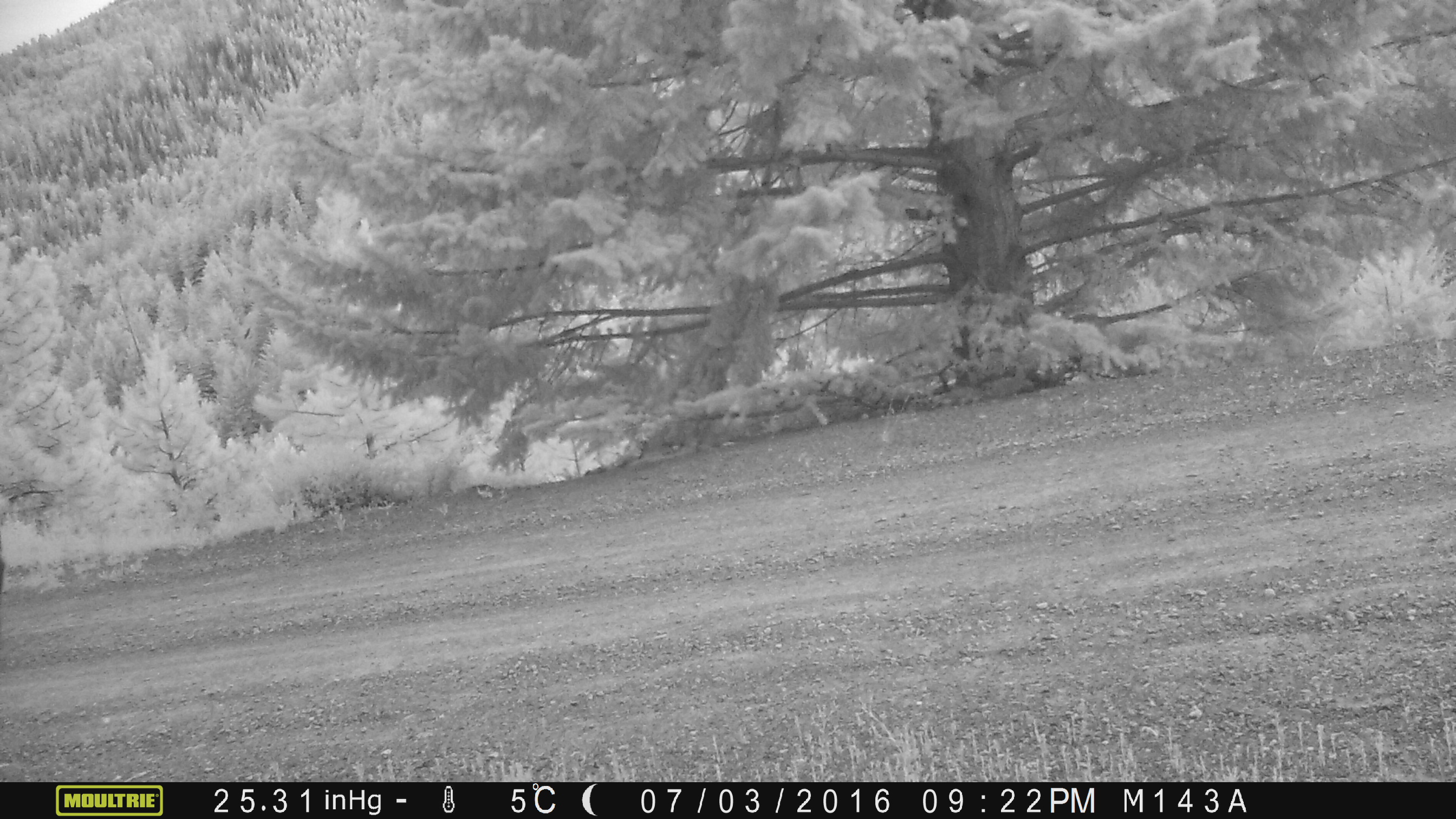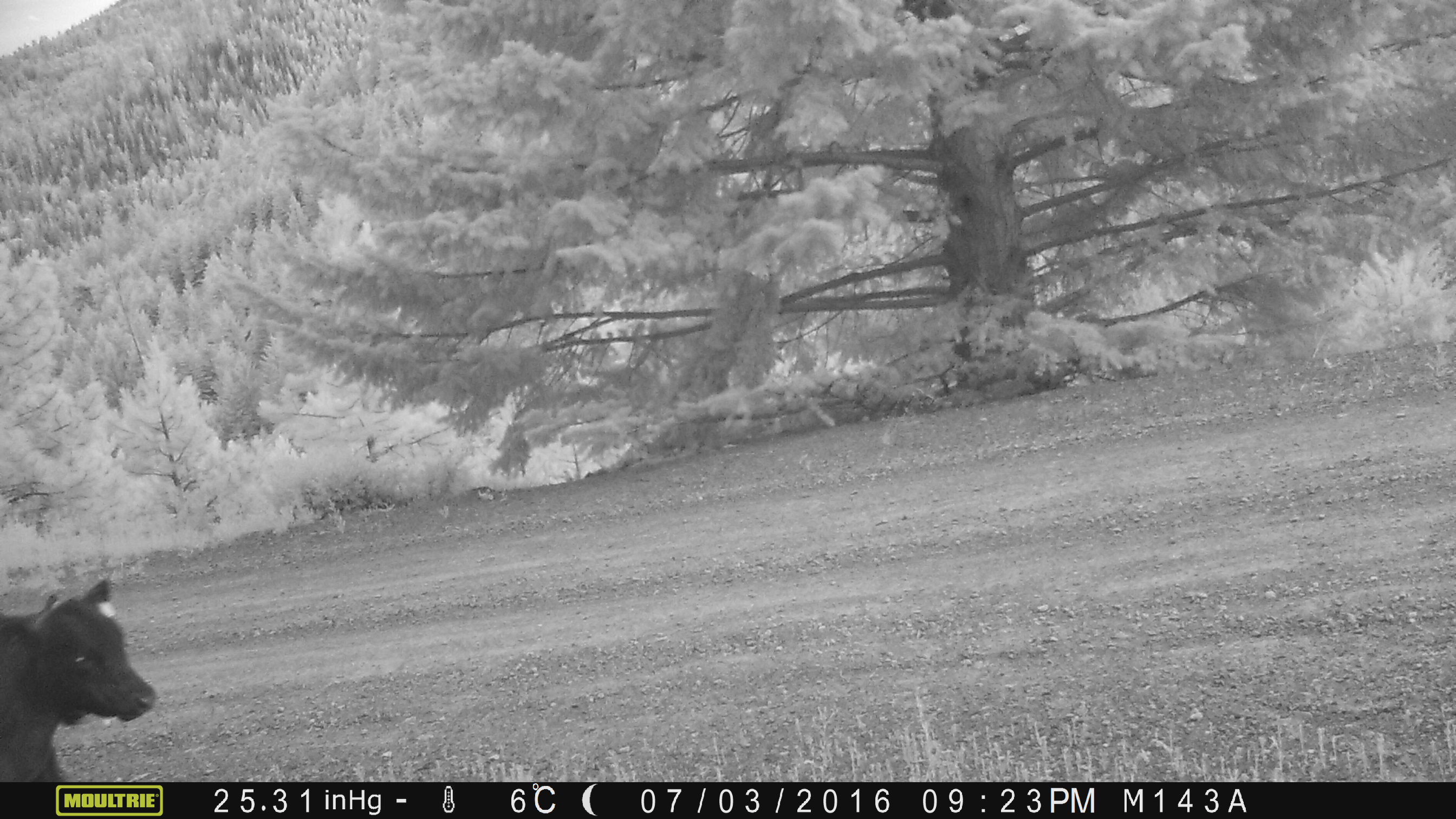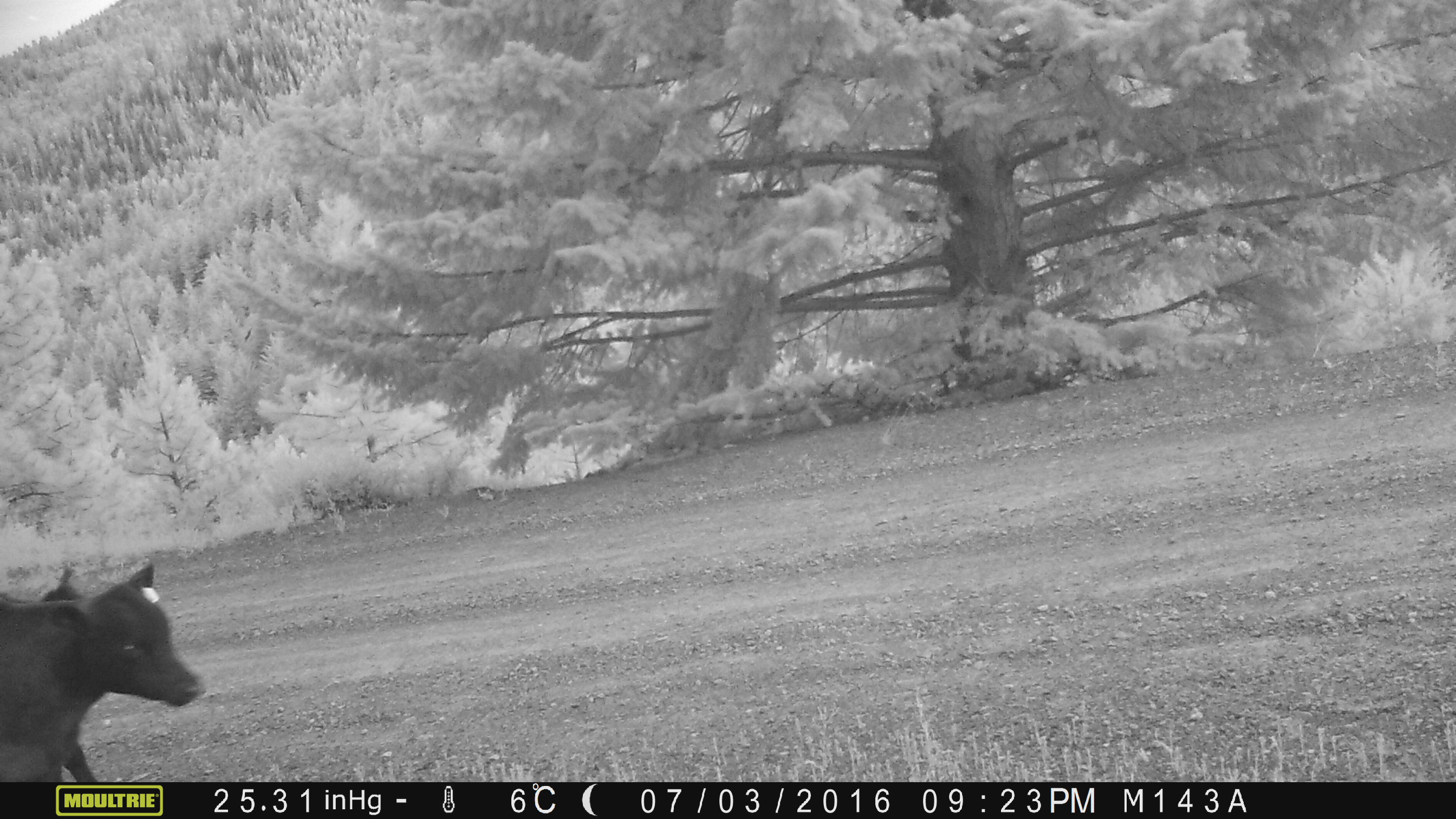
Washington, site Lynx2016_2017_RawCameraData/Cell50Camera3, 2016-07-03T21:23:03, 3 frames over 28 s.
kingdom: Animalia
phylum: Chordata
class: Mammalia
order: Artiodactyla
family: Bovidae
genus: Bos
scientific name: Bos taurus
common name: domestic cattle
Domestic cattle (Bos taurus). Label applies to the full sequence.